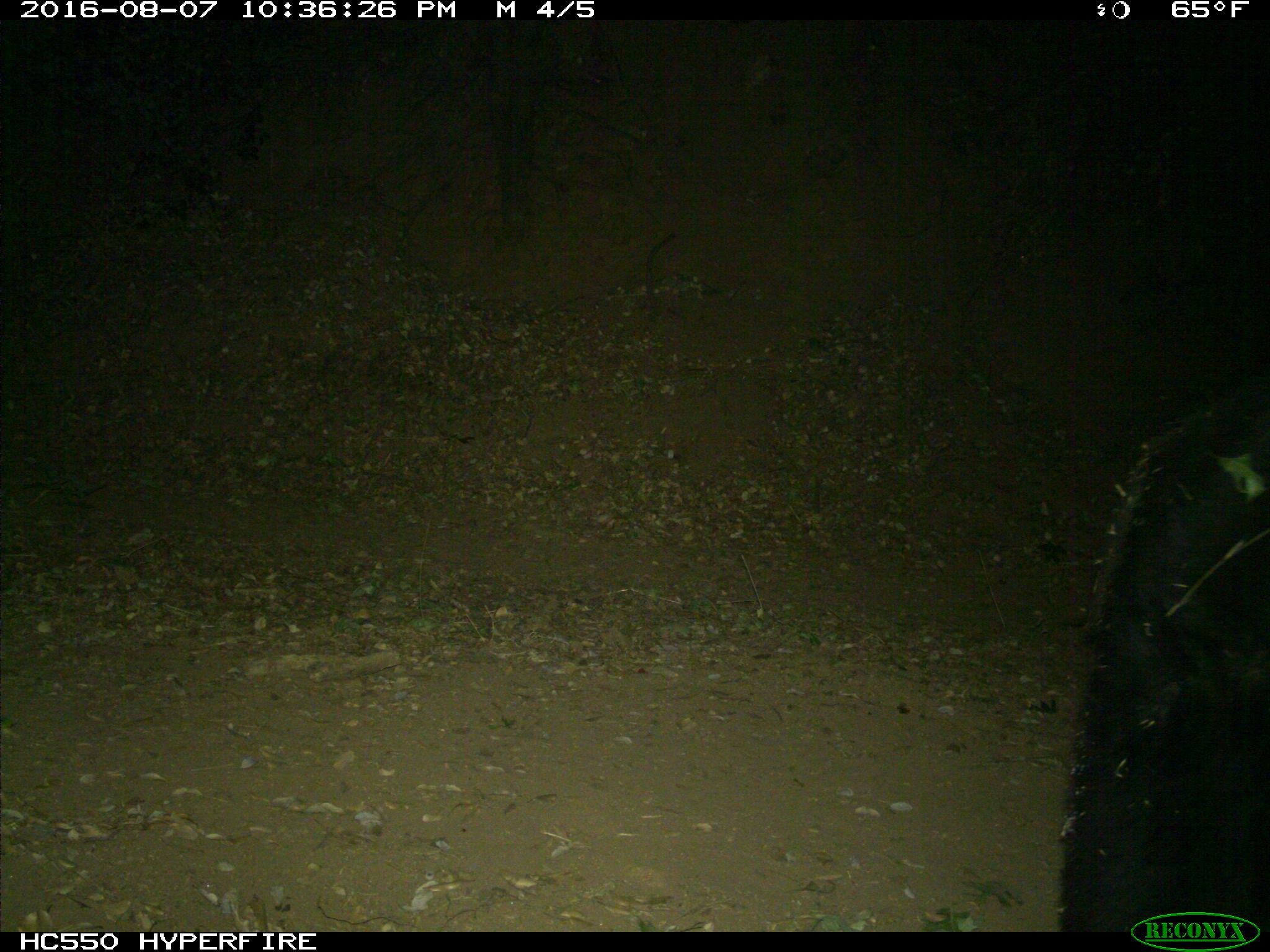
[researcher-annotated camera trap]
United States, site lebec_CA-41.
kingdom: Animalia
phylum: Chordata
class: Mammalia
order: Carnivora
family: Ursidae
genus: Ursus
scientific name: Ursus americanus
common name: american black bear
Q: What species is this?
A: Ursus americanus (american black bear).